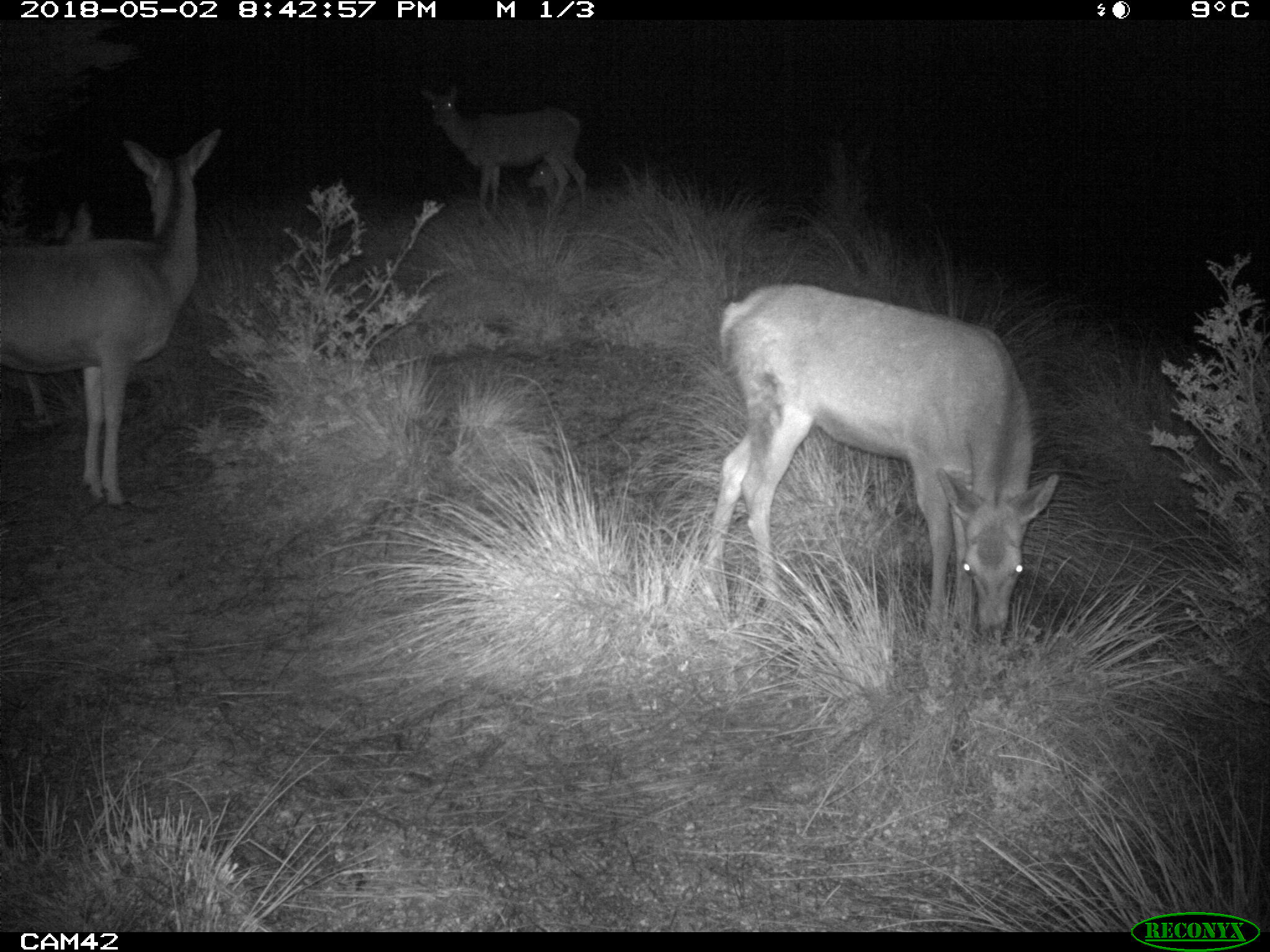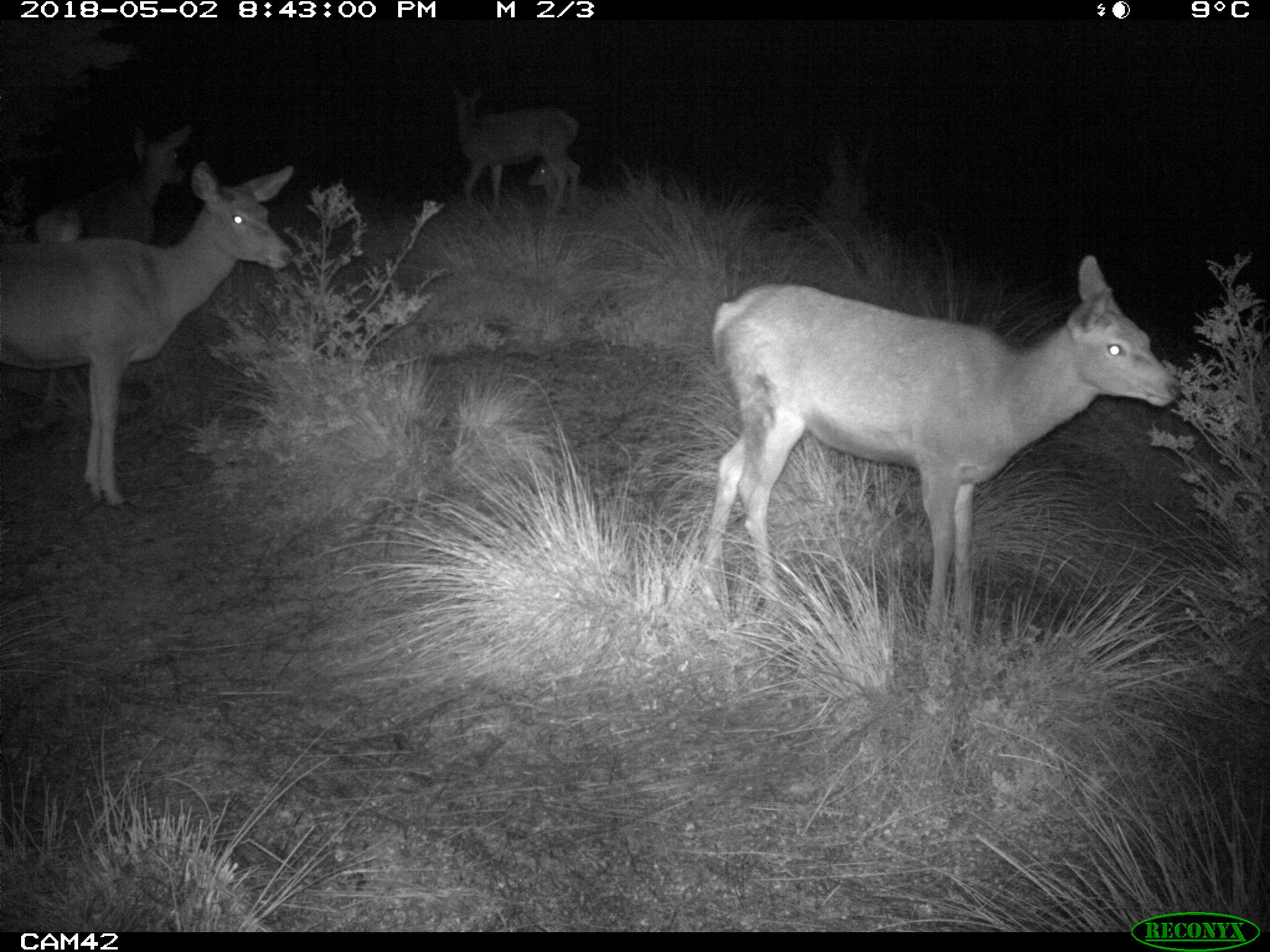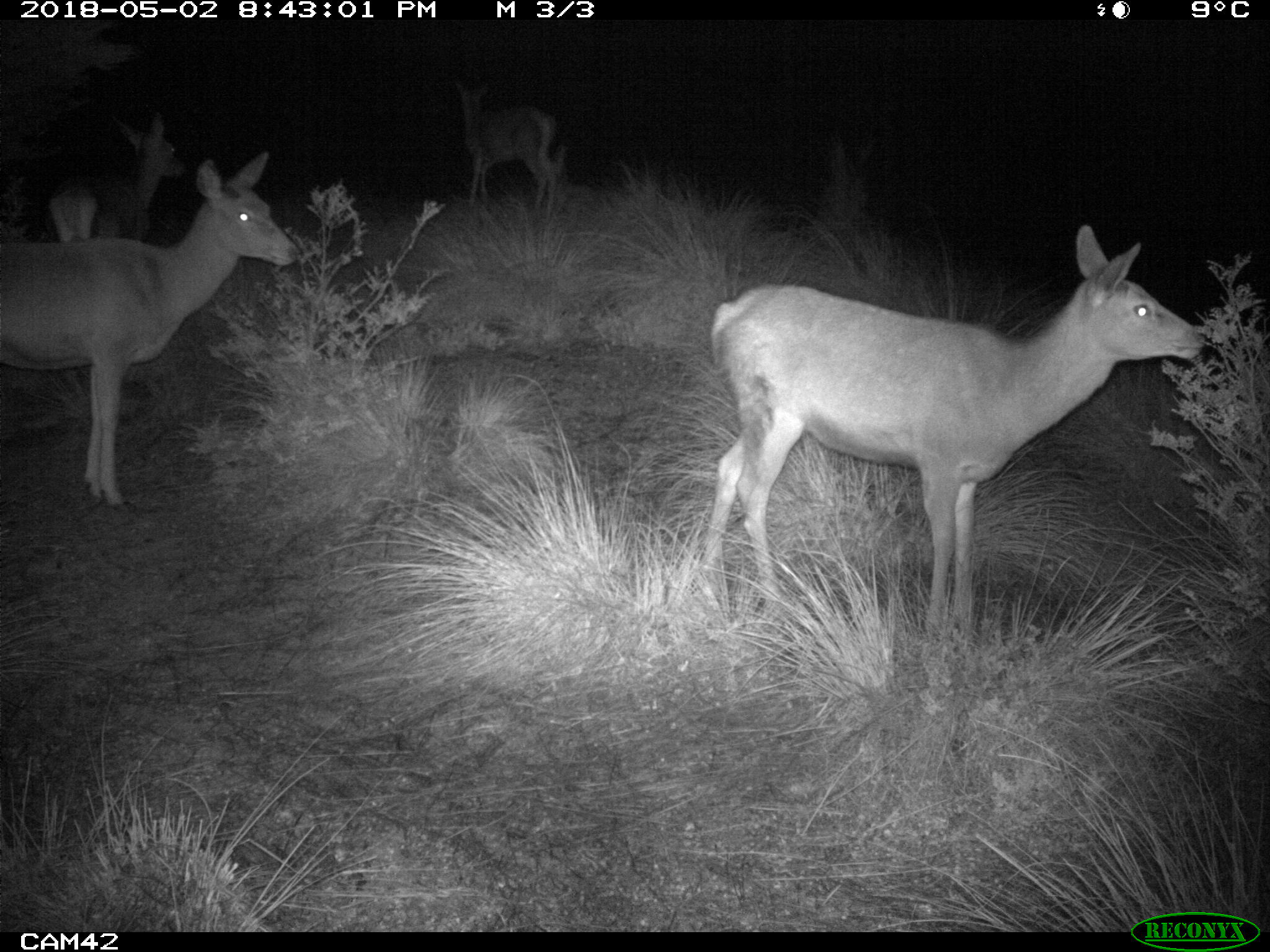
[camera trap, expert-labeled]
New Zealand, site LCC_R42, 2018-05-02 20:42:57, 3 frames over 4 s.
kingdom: Animalia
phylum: Chordata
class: Mammalia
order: Artiodactyla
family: Cervidae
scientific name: Cervidae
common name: deer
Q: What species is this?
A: Deer (Cervidae).